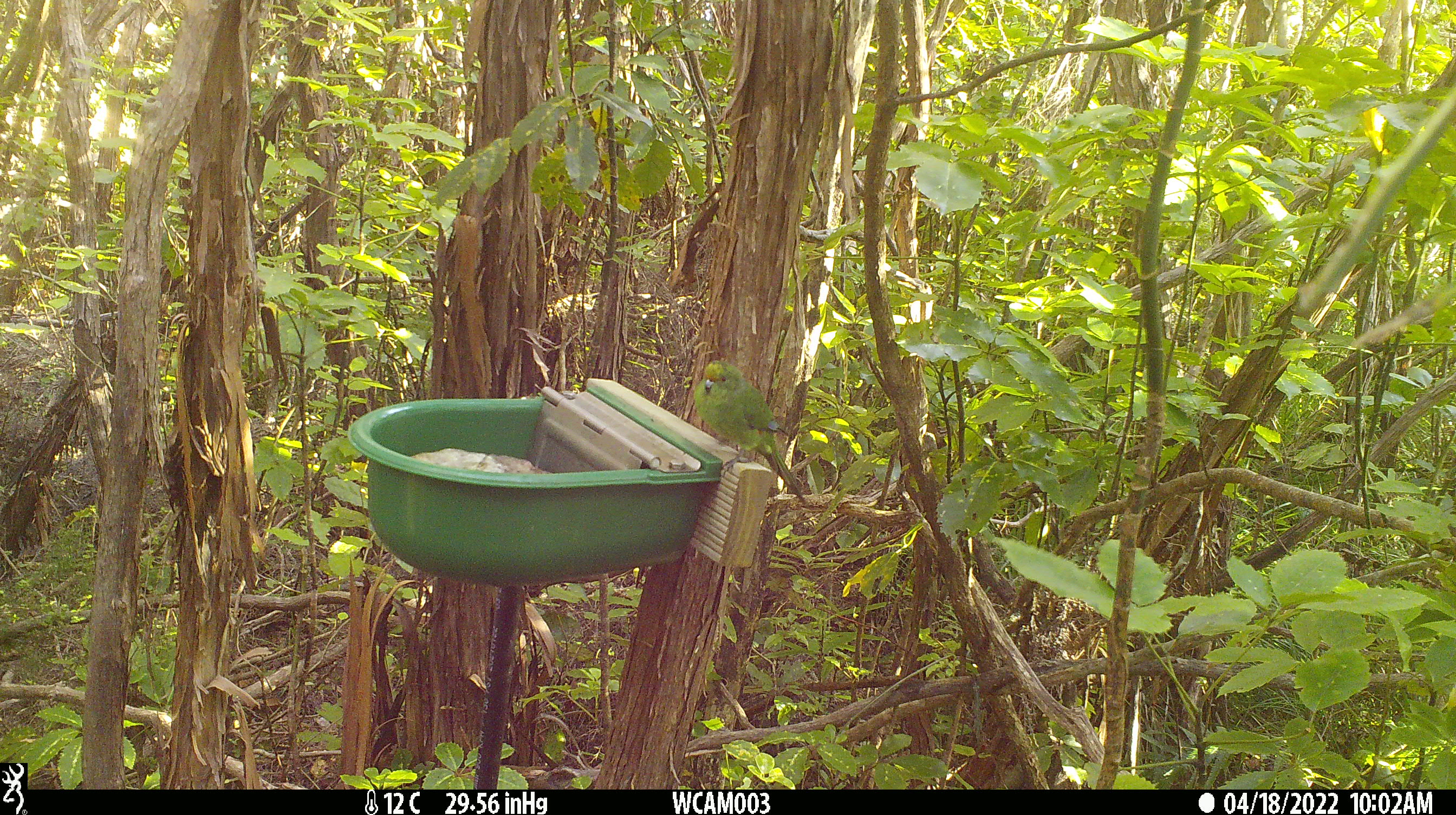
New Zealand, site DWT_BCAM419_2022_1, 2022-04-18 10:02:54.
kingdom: Animalia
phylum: Chordata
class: Aves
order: Psittaciformes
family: Psittaculidae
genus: Cyanoramphus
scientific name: Cyanoramphus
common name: parakeet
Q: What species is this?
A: Parakeet (Cyanoramphus).